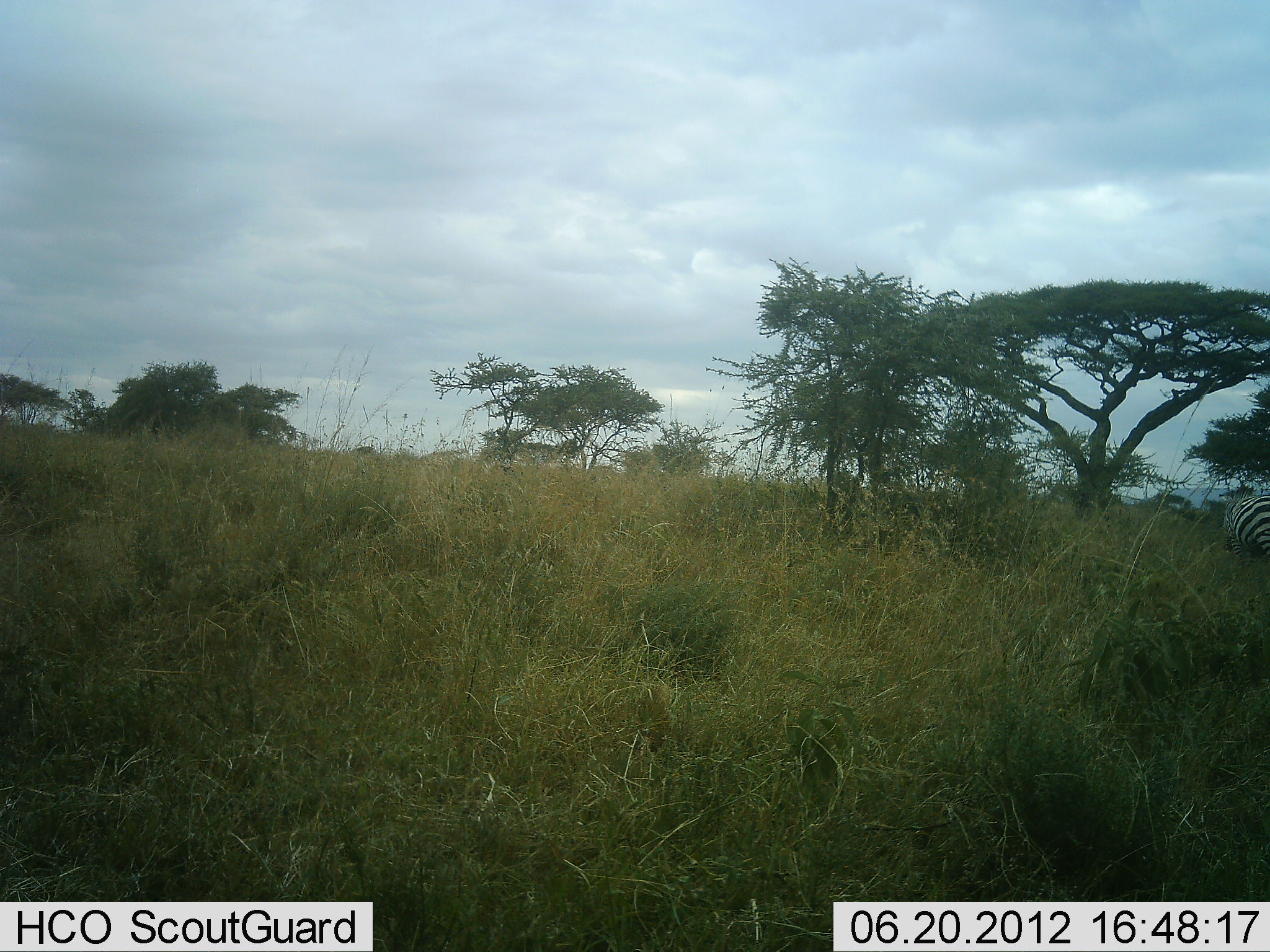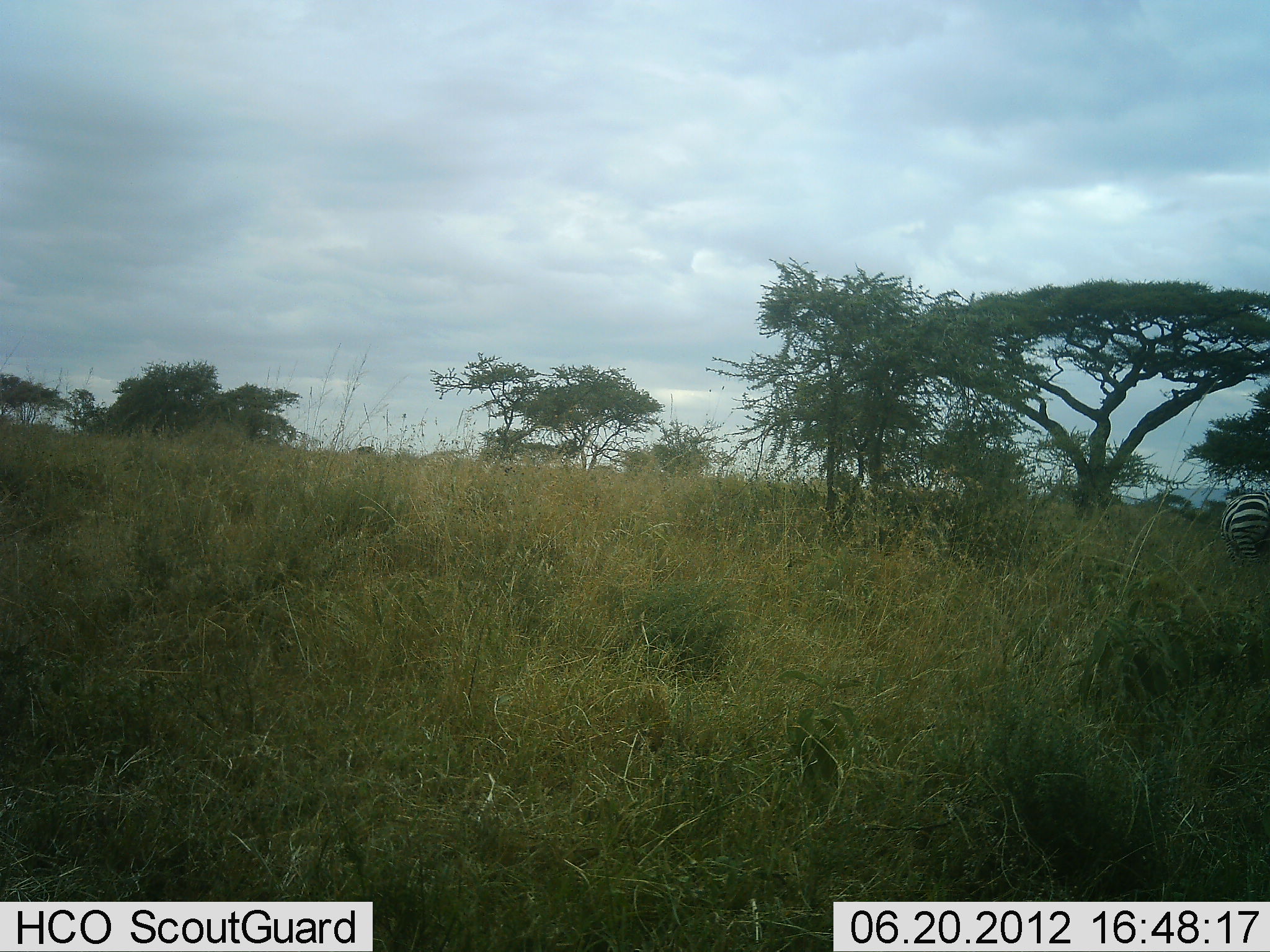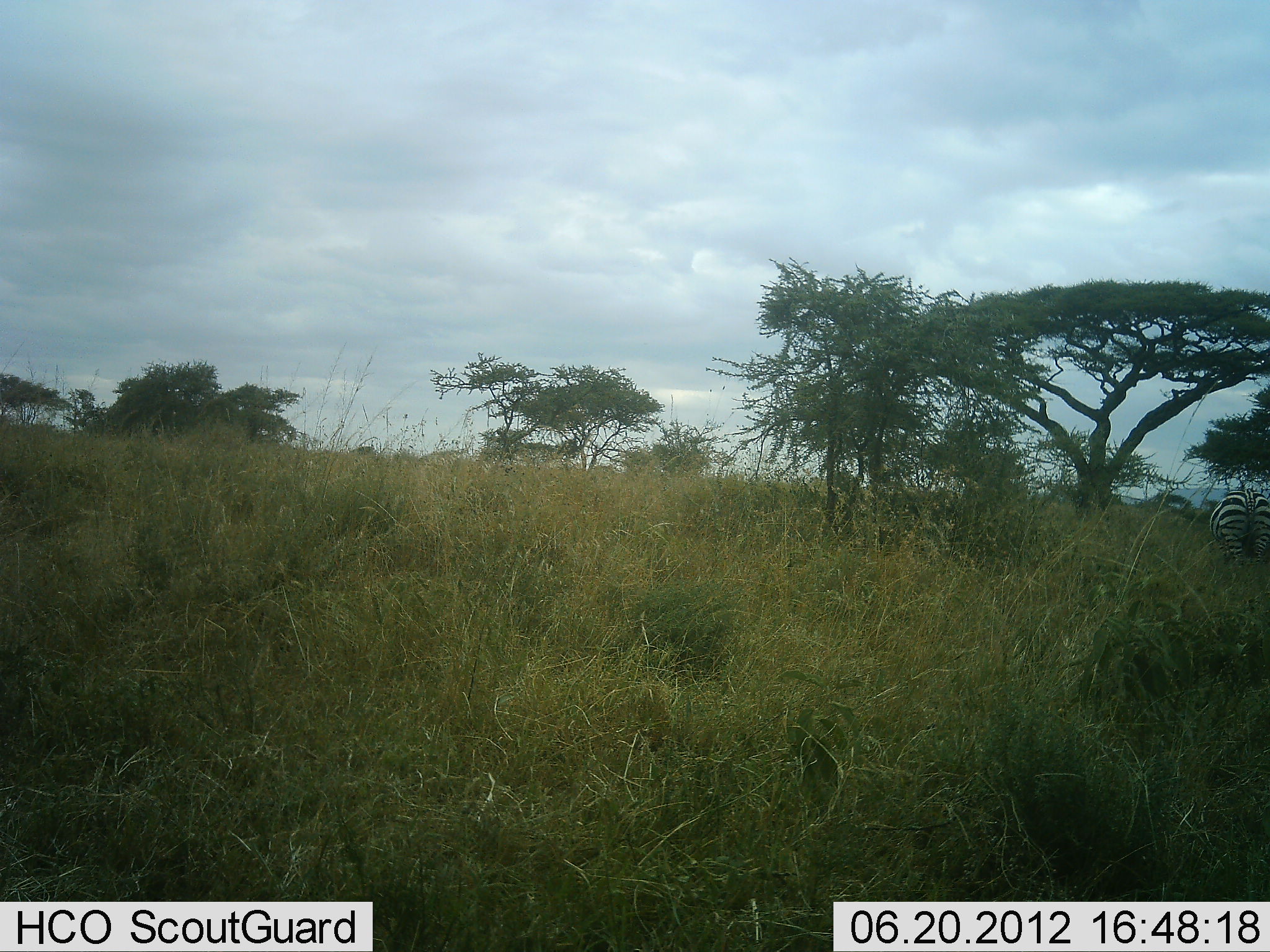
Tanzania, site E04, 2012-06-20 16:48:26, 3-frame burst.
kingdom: Animalia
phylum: Chordata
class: Mammalia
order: Perissodactyla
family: Equidae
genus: Equus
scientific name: Equus quagga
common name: plains zebra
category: zebra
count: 1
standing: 30%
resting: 0%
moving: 60%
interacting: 0%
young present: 0%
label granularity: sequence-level